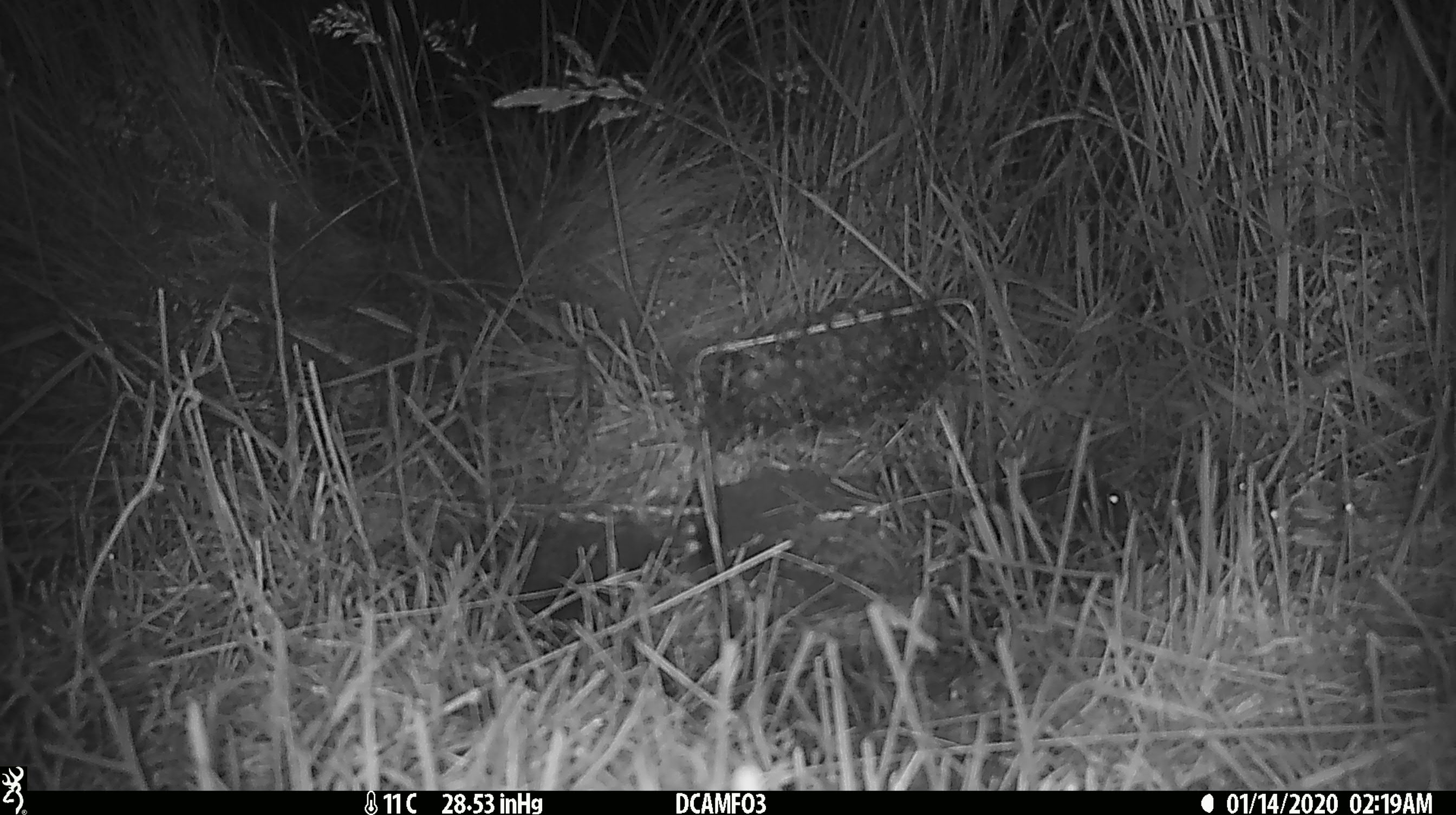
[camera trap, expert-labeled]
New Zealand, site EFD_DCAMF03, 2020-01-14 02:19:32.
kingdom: Animalia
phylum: Chordata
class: Mammalia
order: Rodentia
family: Muridae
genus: Mus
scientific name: Mus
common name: mouse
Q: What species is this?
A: Mouse (Mus).